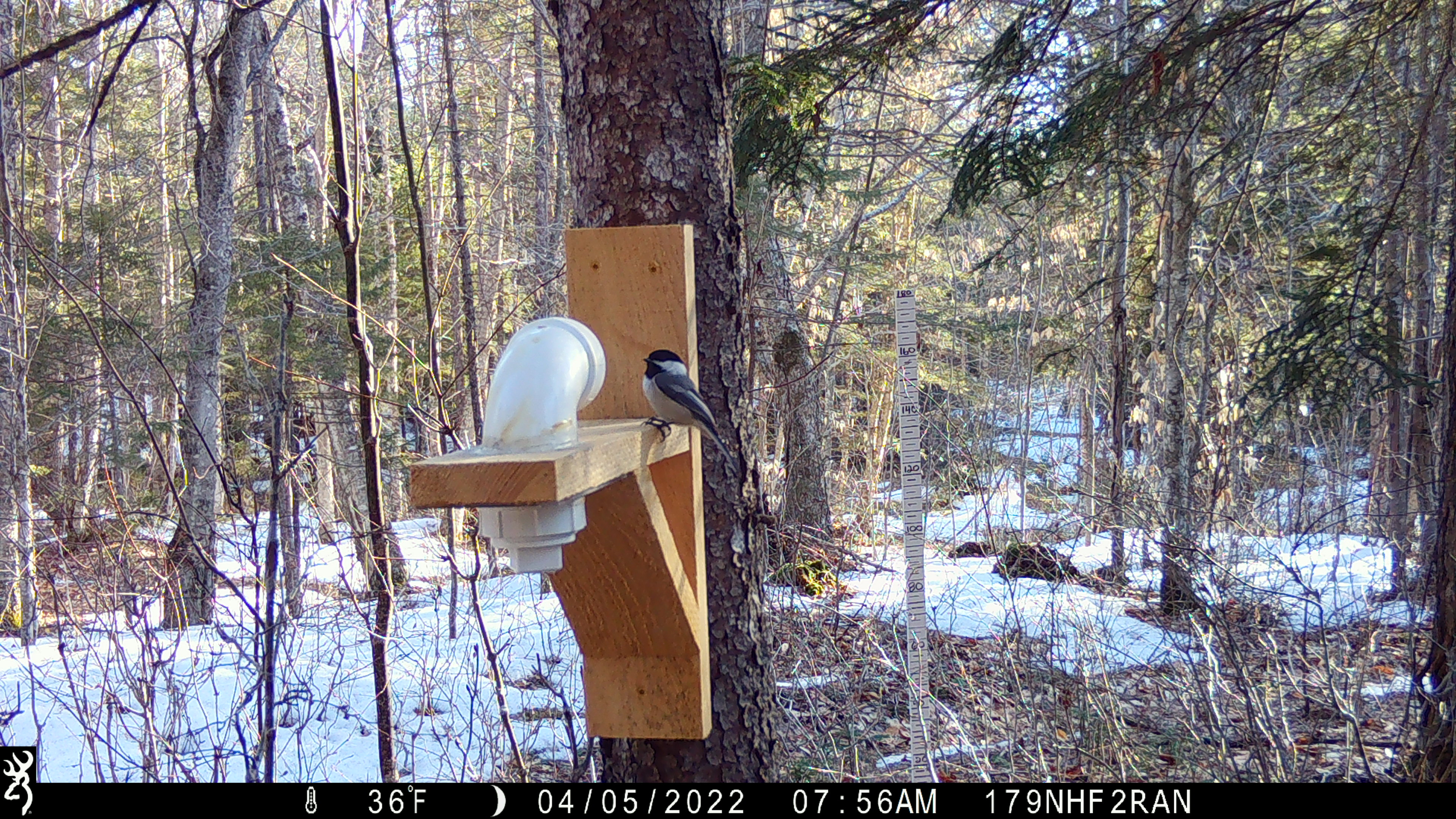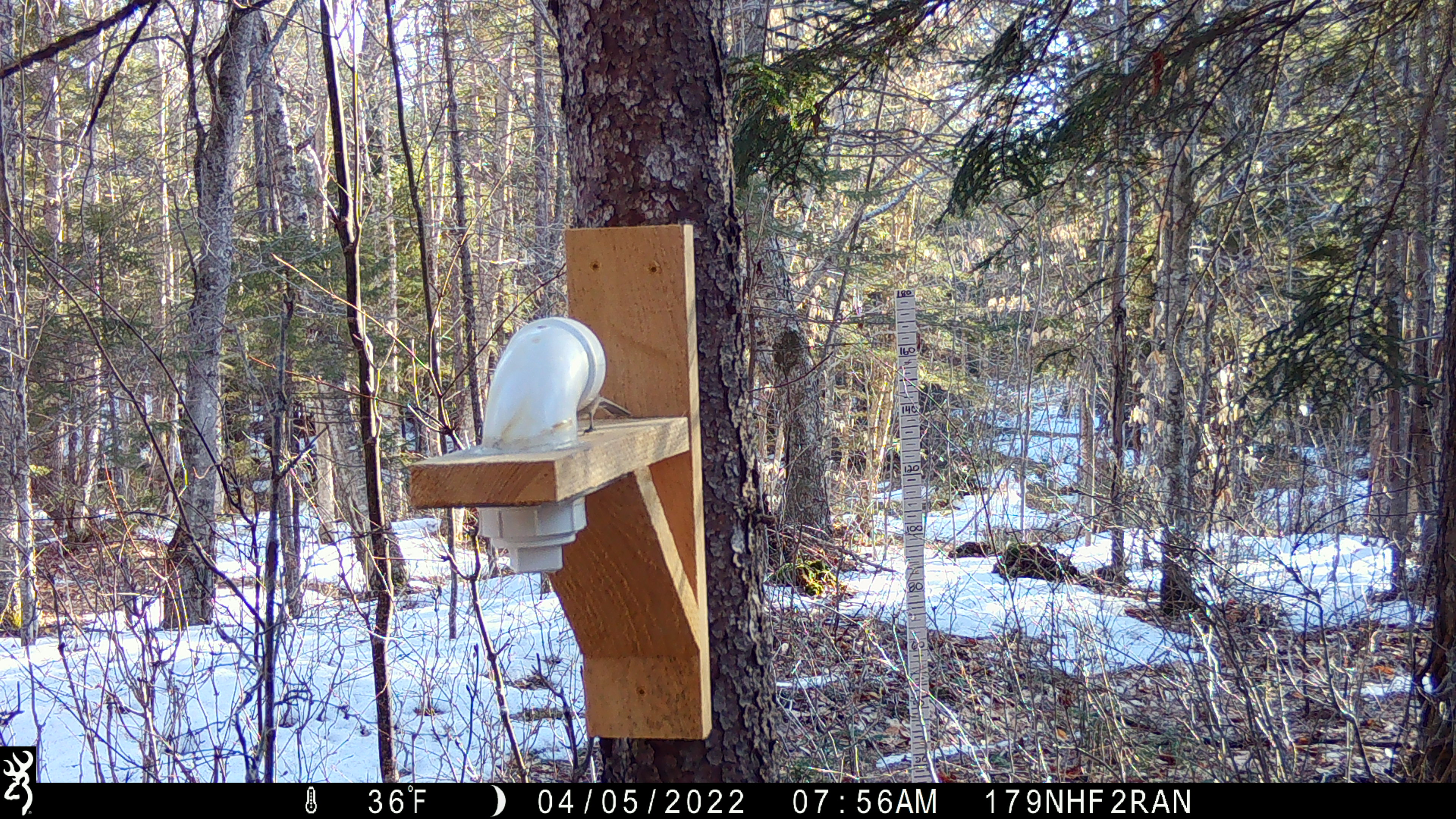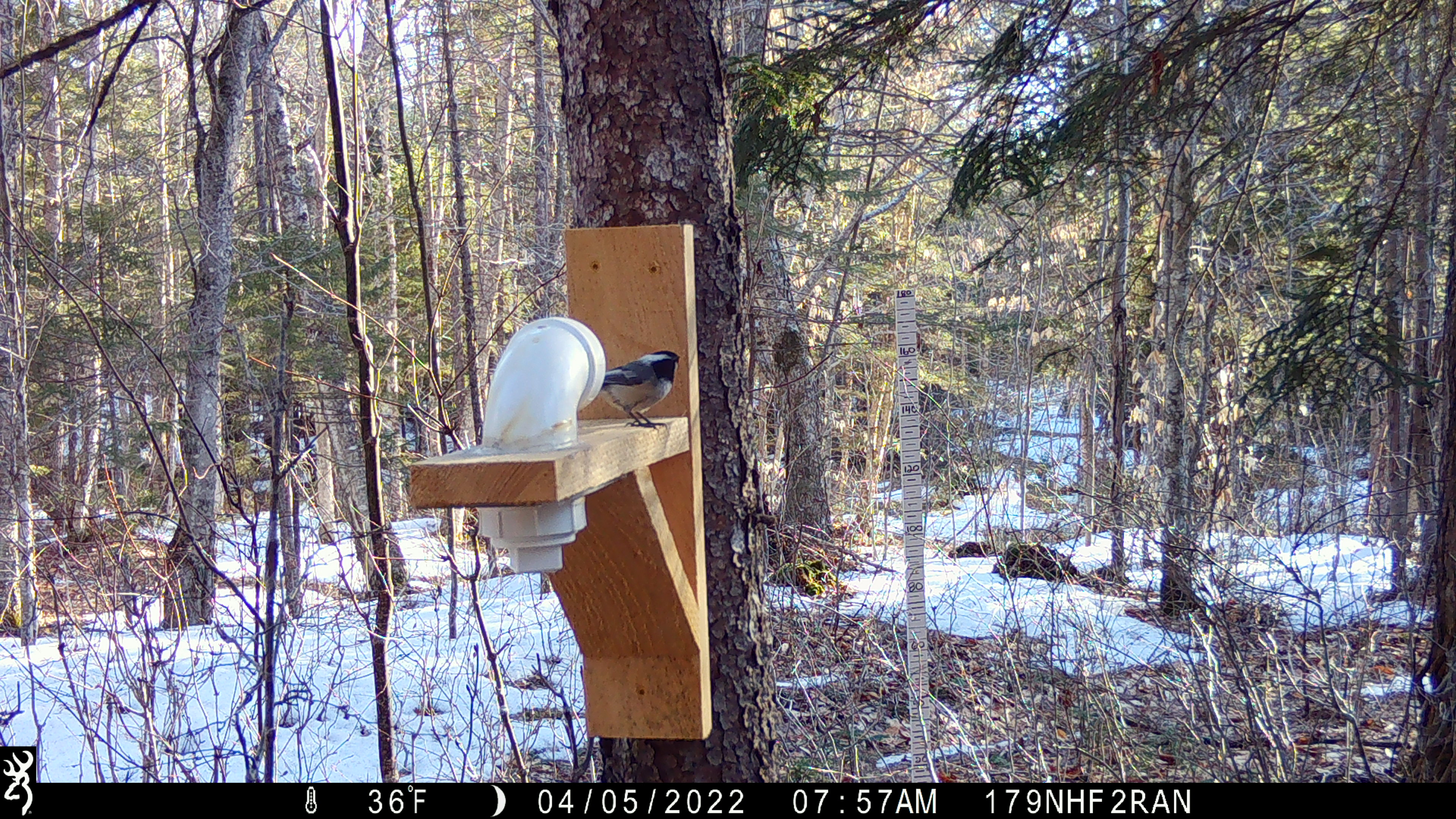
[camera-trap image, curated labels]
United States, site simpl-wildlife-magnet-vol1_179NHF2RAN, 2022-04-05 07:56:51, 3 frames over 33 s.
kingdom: Animalia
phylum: Chordata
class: Aves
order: Passeriformes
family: Paridae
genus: Poecile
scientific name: Poecile atricapillus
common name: black-capped chickadee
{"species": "black-capped chickadee (Poecile atricapillus)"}